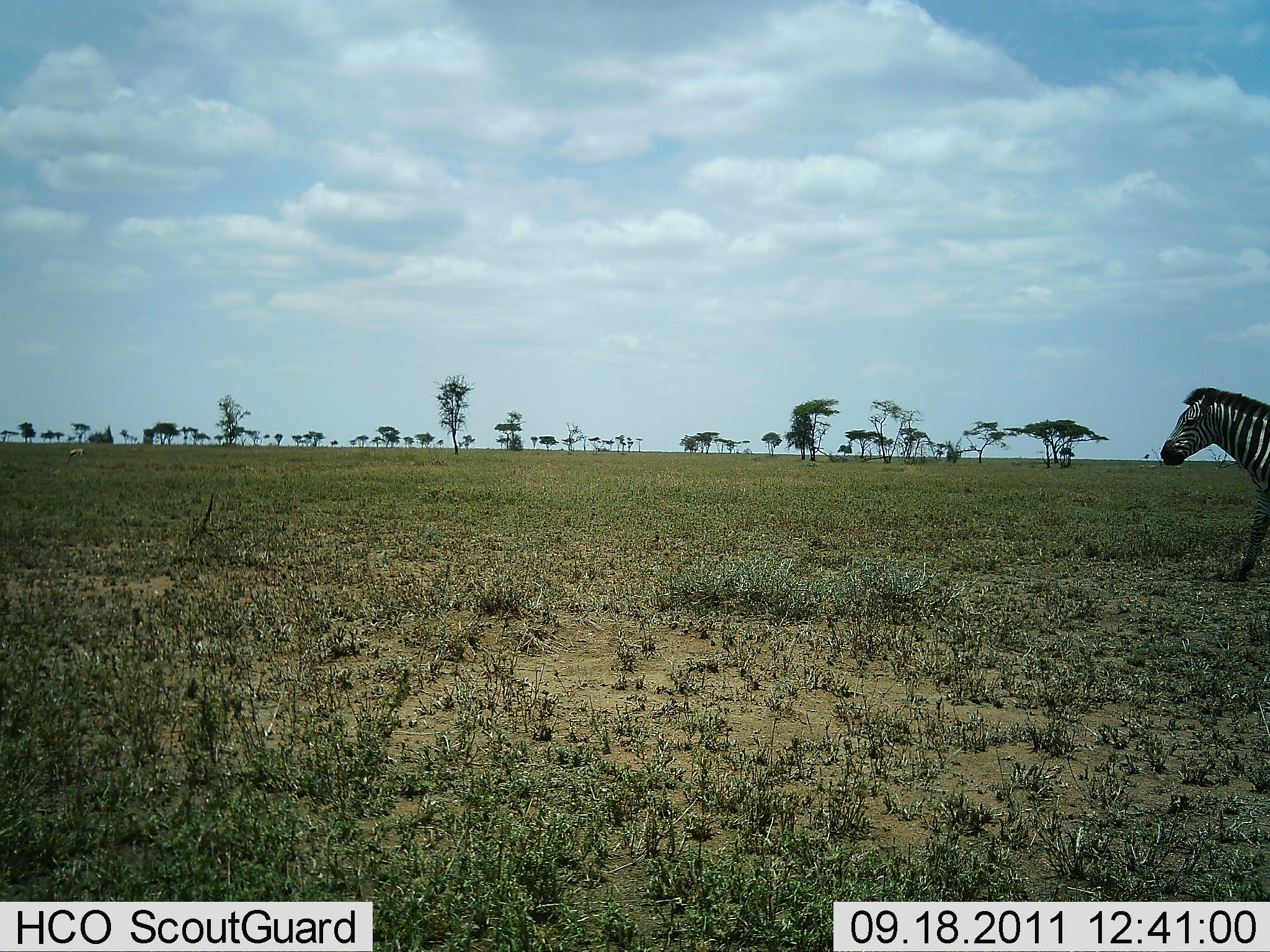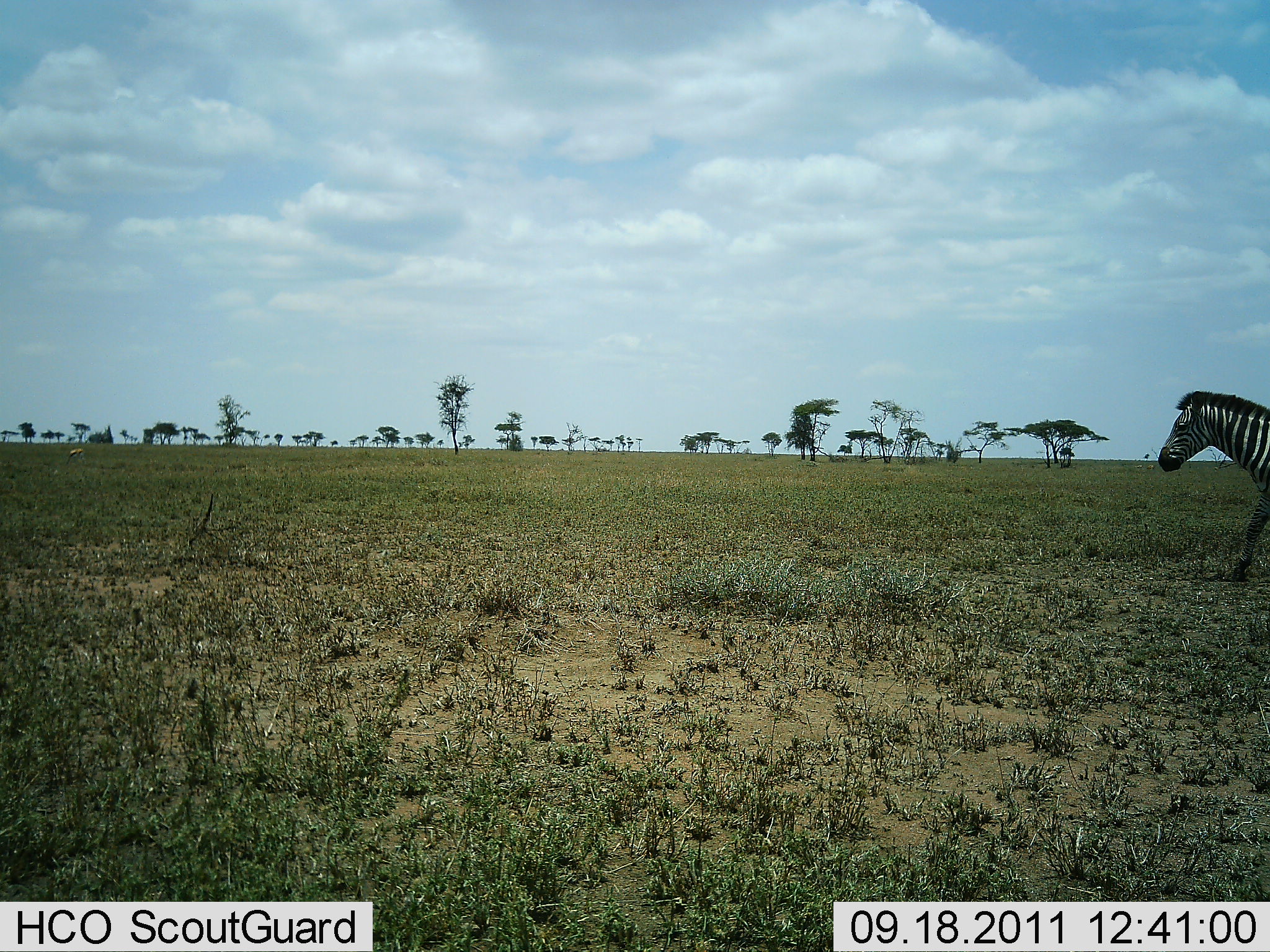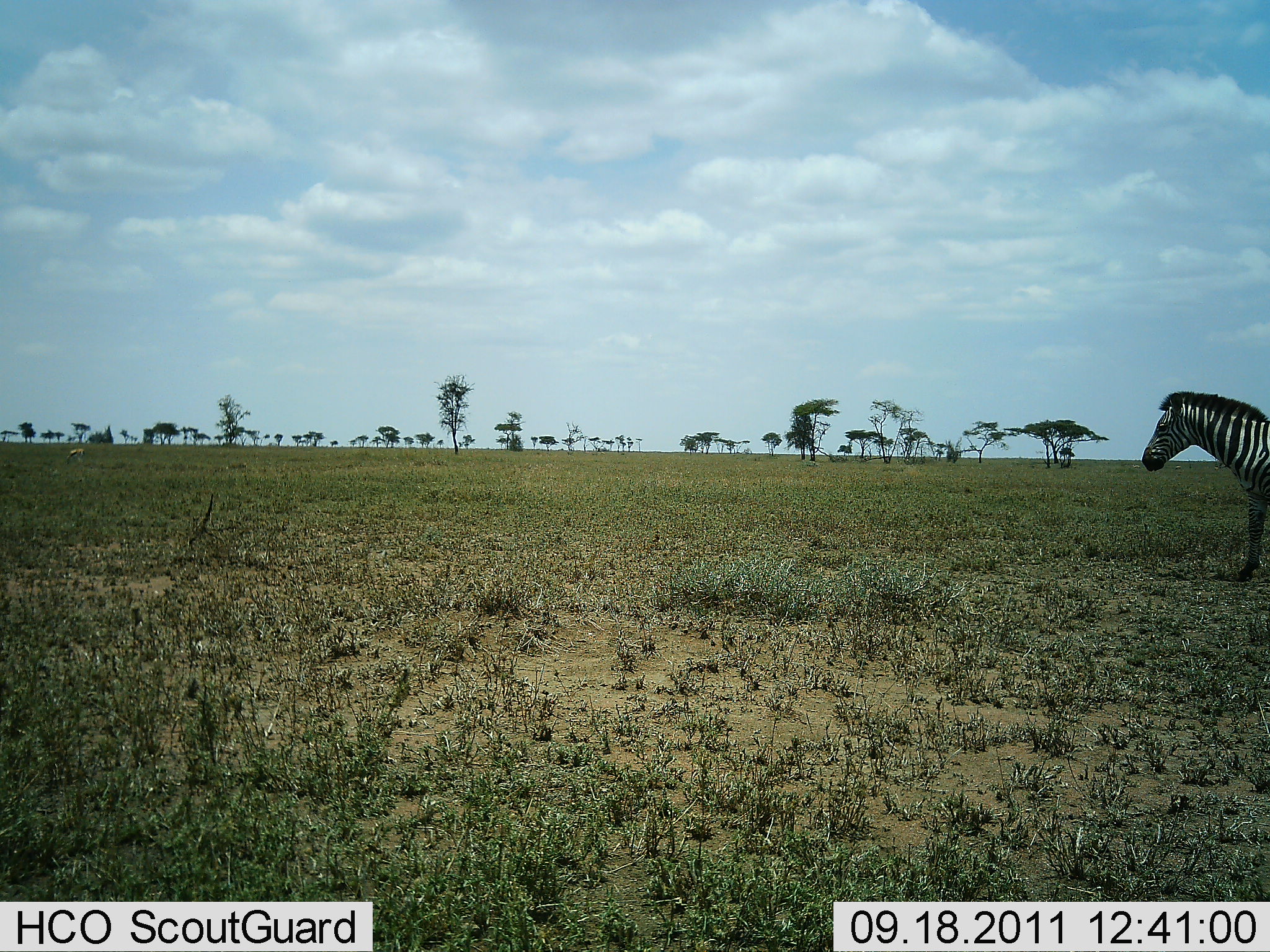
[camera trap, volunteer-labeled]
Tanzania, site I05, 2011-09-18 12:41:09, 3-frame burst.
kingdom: Animalia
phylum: Chordata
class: Mammalia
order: Perissodactyla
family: Equidae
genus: Equus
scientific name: Equus quagga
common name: plains zebra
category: zebra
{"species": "zebra (plains zebra) (Equus quagga)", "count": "1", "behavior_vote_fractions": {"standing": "36%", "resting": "0%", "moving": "64%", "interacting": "9%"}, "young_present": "0%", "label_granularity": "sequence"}